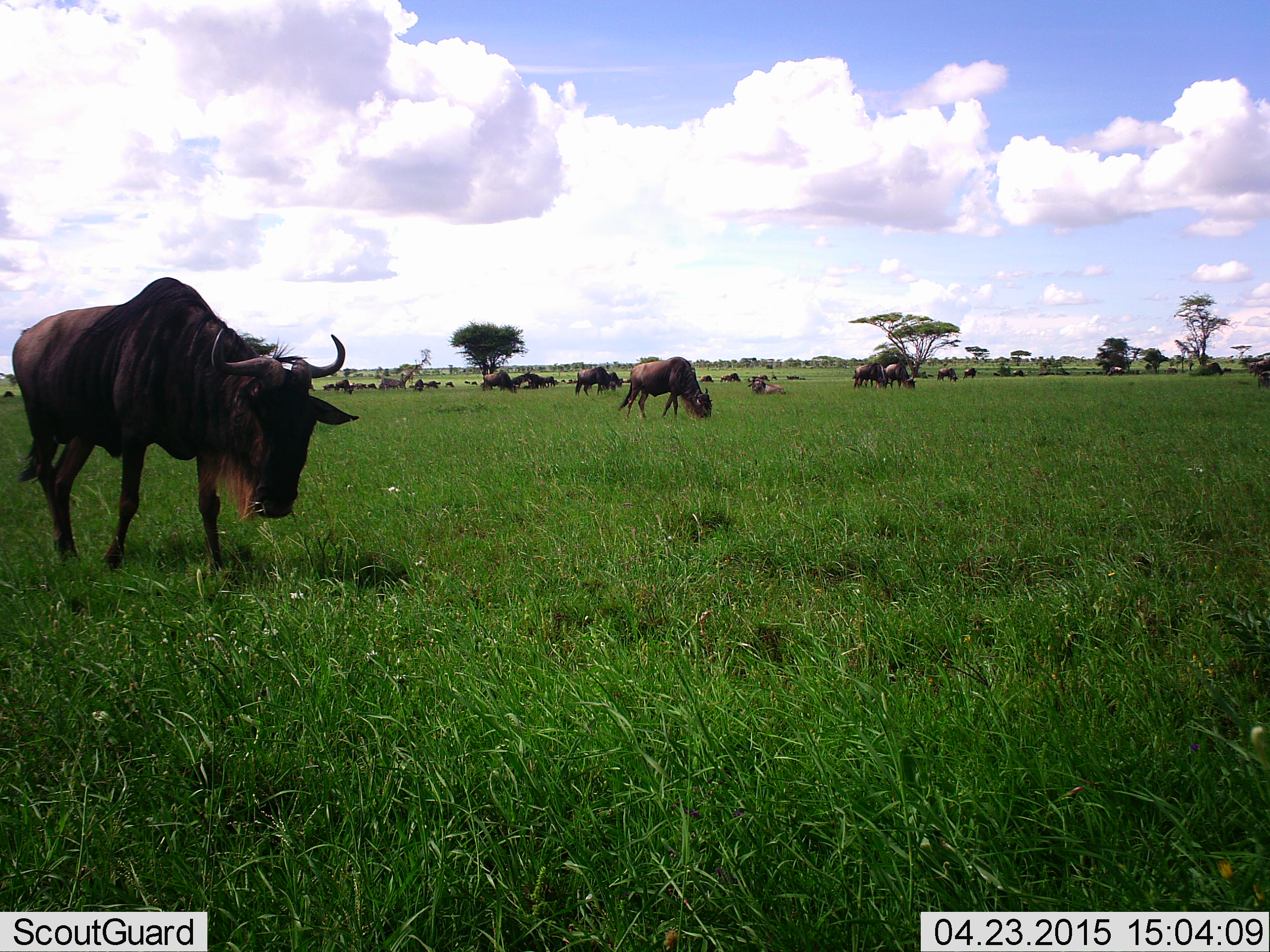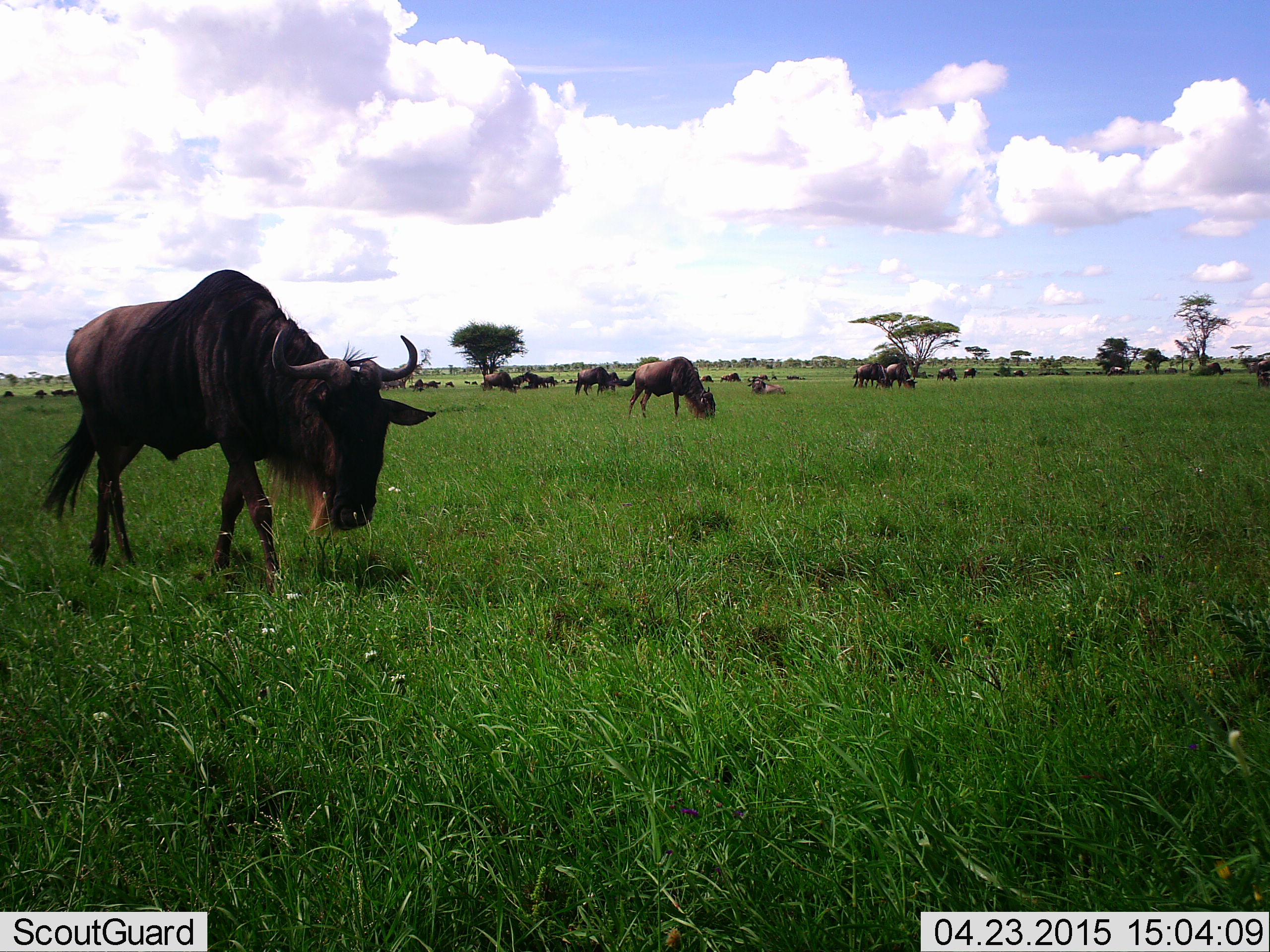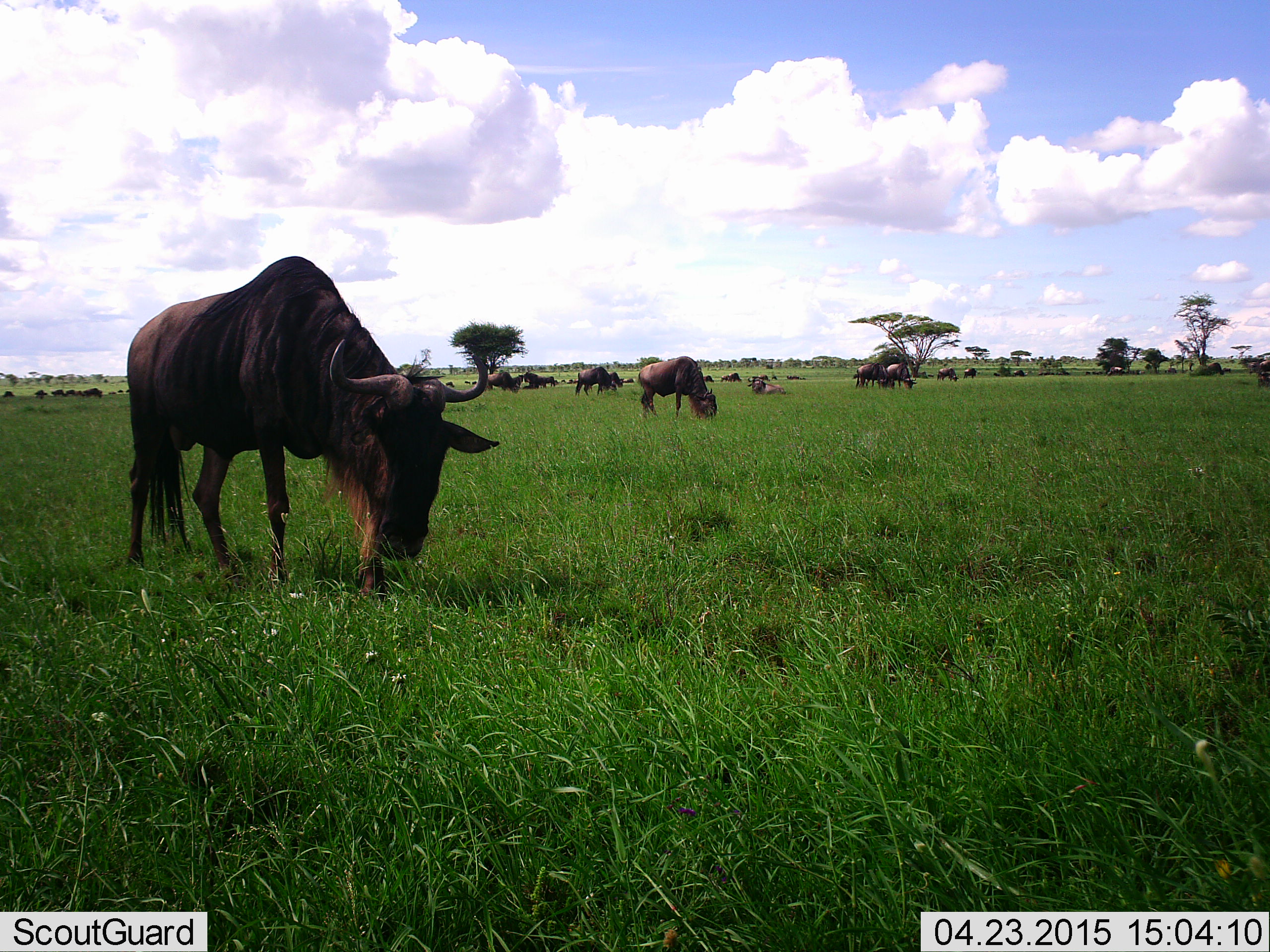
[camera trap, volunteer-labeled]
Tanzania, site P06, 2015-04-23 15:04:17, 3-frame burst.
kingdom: Animalia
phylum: Chordata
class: Mammalia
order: Artiodactyla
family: Bovidae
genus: Connochaetes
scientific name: Connochaetes taurinus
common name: blue wildebeest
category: wildebeest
Wildebeest (blue wildebeest) (Connochaetes taurinus), count 11-50. Behavior (volunteer vote fractions): standing 50%, resting 30%, moving 60%, interacting 0%. Young present (vote fraction): 0%. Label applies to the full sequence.